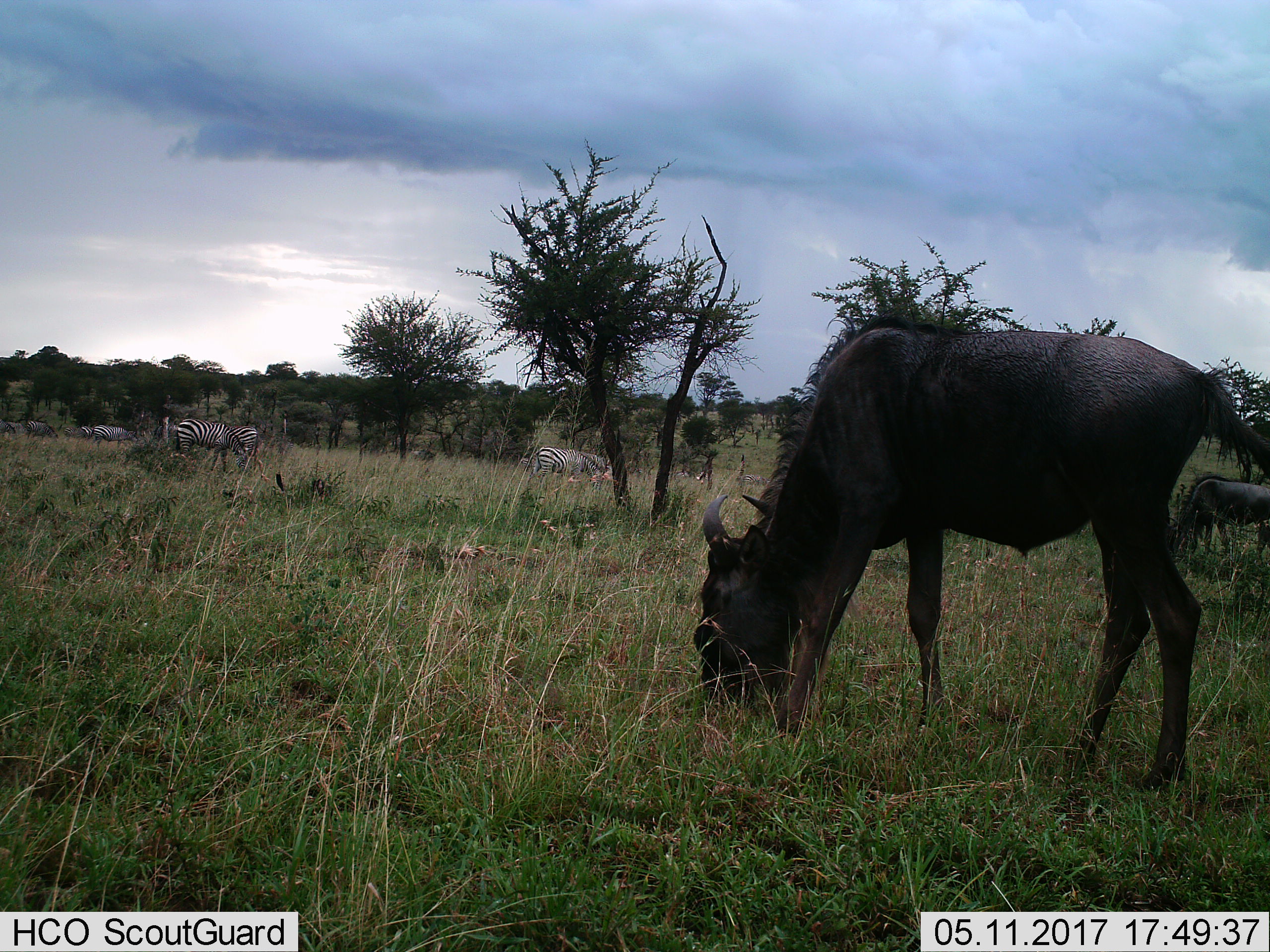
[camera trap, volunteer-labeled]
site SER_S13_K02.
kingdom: Animalia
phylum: Chordata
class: Mammalia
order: Artiodactyla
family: Bovidae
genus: Connochaetes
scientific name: Connochaetes taurinus taurinus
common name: blue wildebeest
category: wildebeestblue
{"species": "wildebeestblue (blue wildebeest) (Connochaetes taurinus taurinus)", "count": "2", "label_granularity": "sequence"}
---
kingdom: Animalia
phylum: Chordata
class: Mammalia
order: Perissodactyla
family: Equidae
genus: Equus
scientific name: Equus quagga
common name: plains zebra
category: zebraplains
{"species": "zebraplains (plains zebra) (Equus quagga)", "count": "9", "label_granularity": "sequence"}